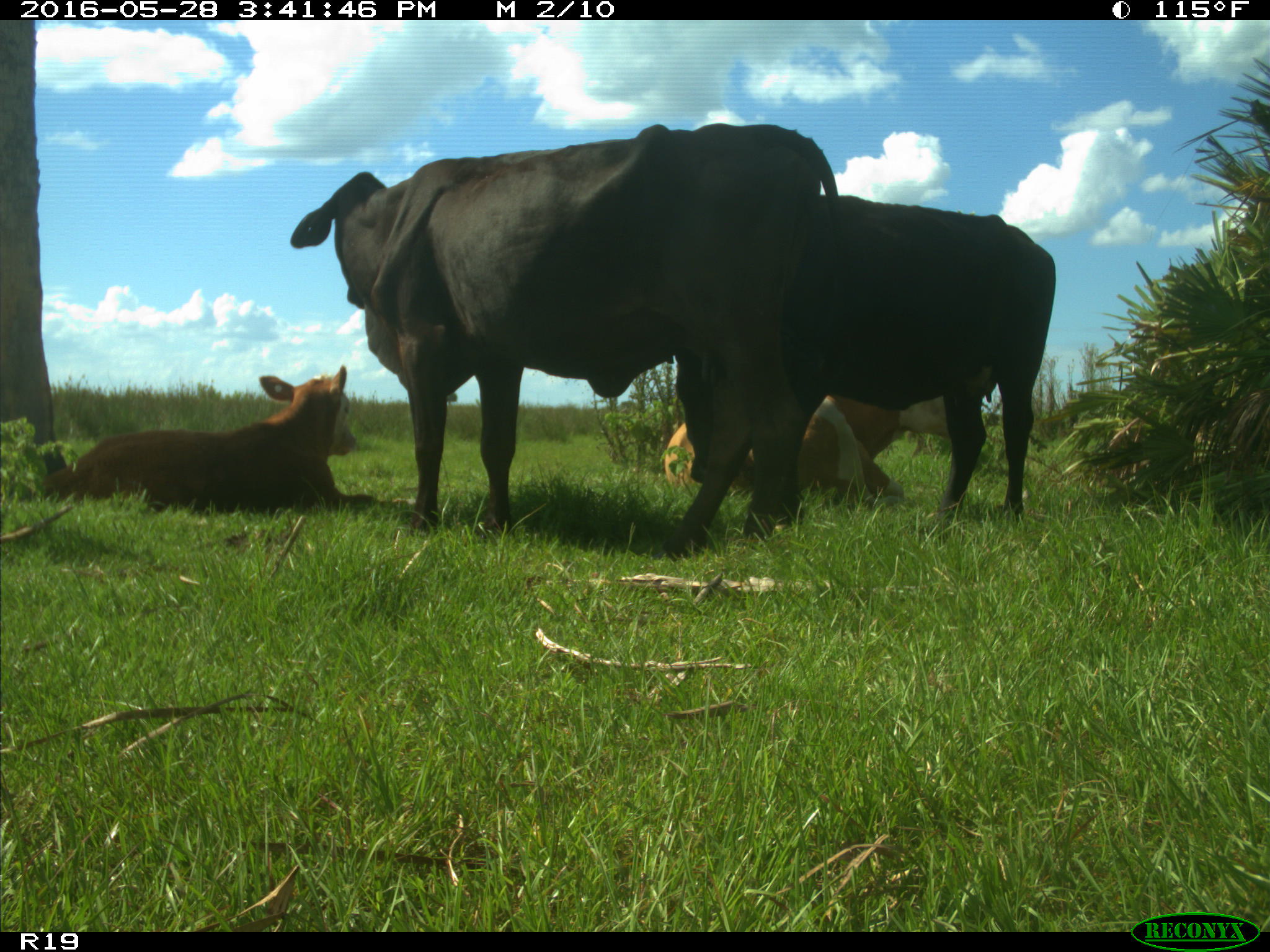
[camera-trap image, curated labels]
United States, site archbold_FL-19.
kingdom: Animalia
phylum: Chordata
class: Mammalia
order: Artiodactyla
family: Bovidae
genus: Bos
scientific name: Bos taurus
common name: domestic cow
Bos taurus (domestic cow).